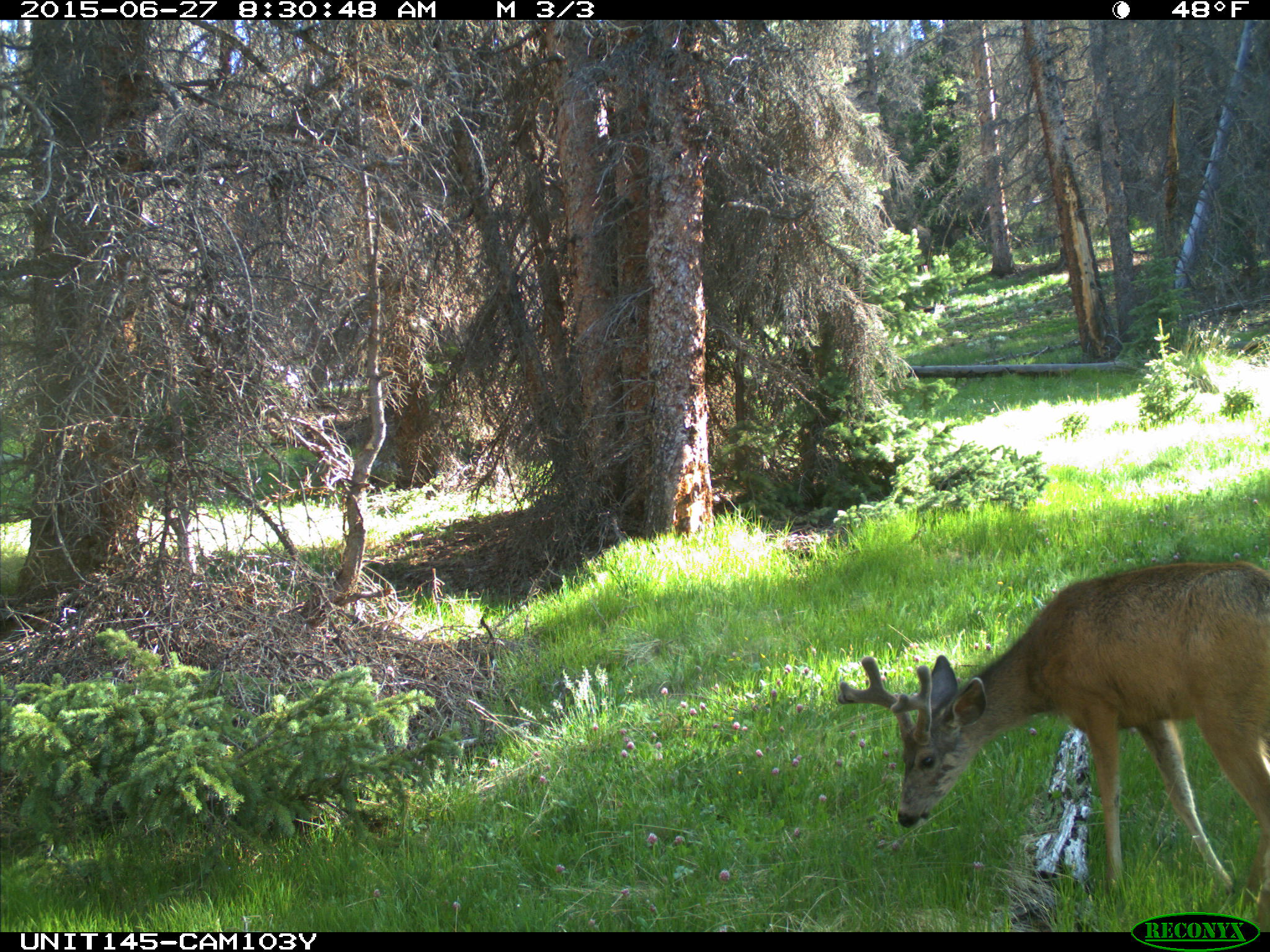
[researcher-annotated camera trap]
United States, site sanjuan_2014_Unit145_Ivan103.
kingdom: Animalia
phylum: Chordata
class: Mammalia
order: Artiodactyla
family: Cervidae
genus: Odocoileus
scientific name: Odocoileus hemionus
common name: mule deer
Odocoileus hemionus (mule deer).